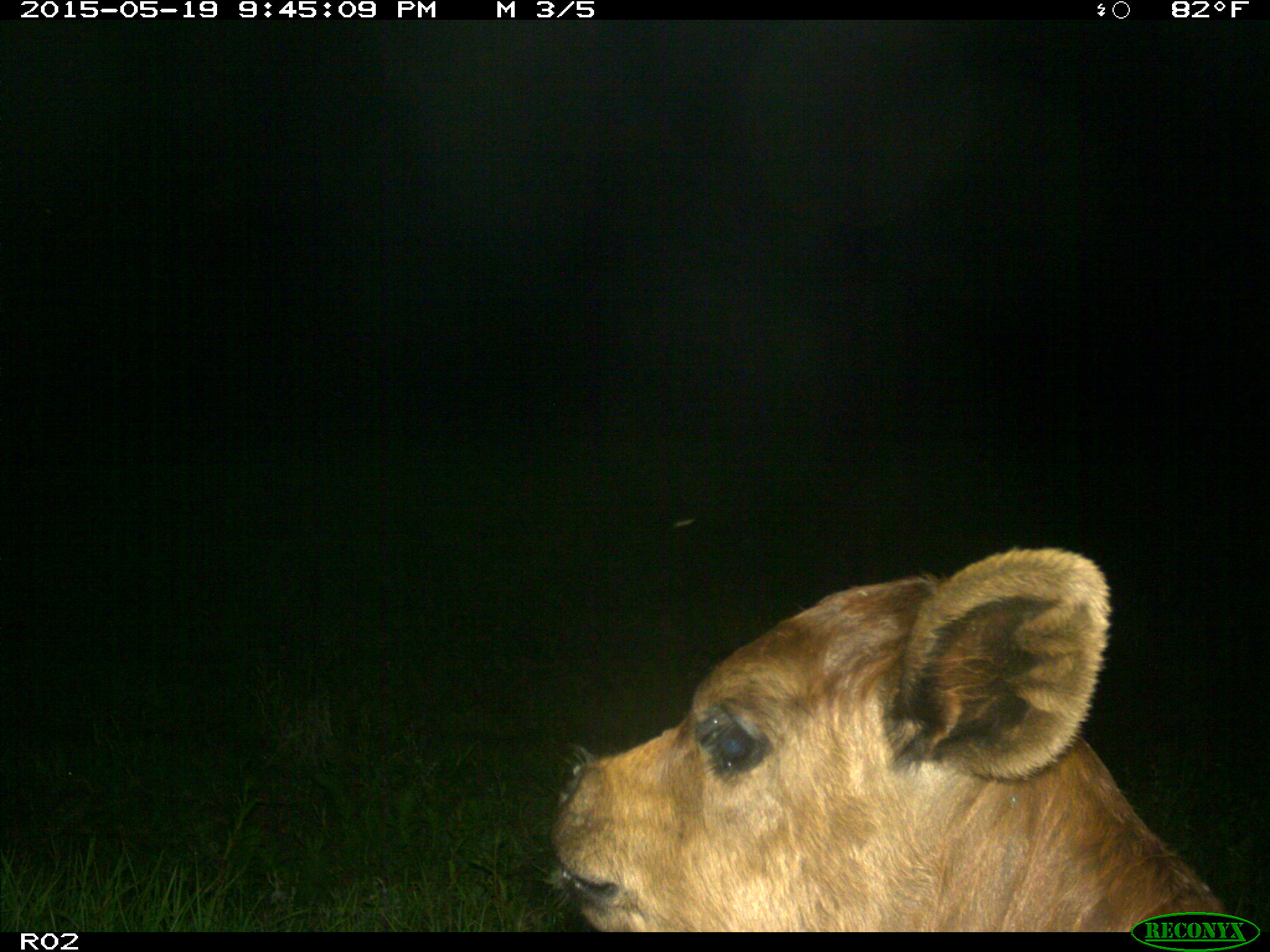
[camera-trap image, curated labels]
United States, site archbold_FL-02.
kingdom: Animalia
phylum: Chordata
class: Mammalia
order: Artiodactyla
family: Bovidae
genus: Bos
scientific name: Bos taurus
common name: domestic cow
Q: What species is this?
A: Bos taurus (domestic cow).